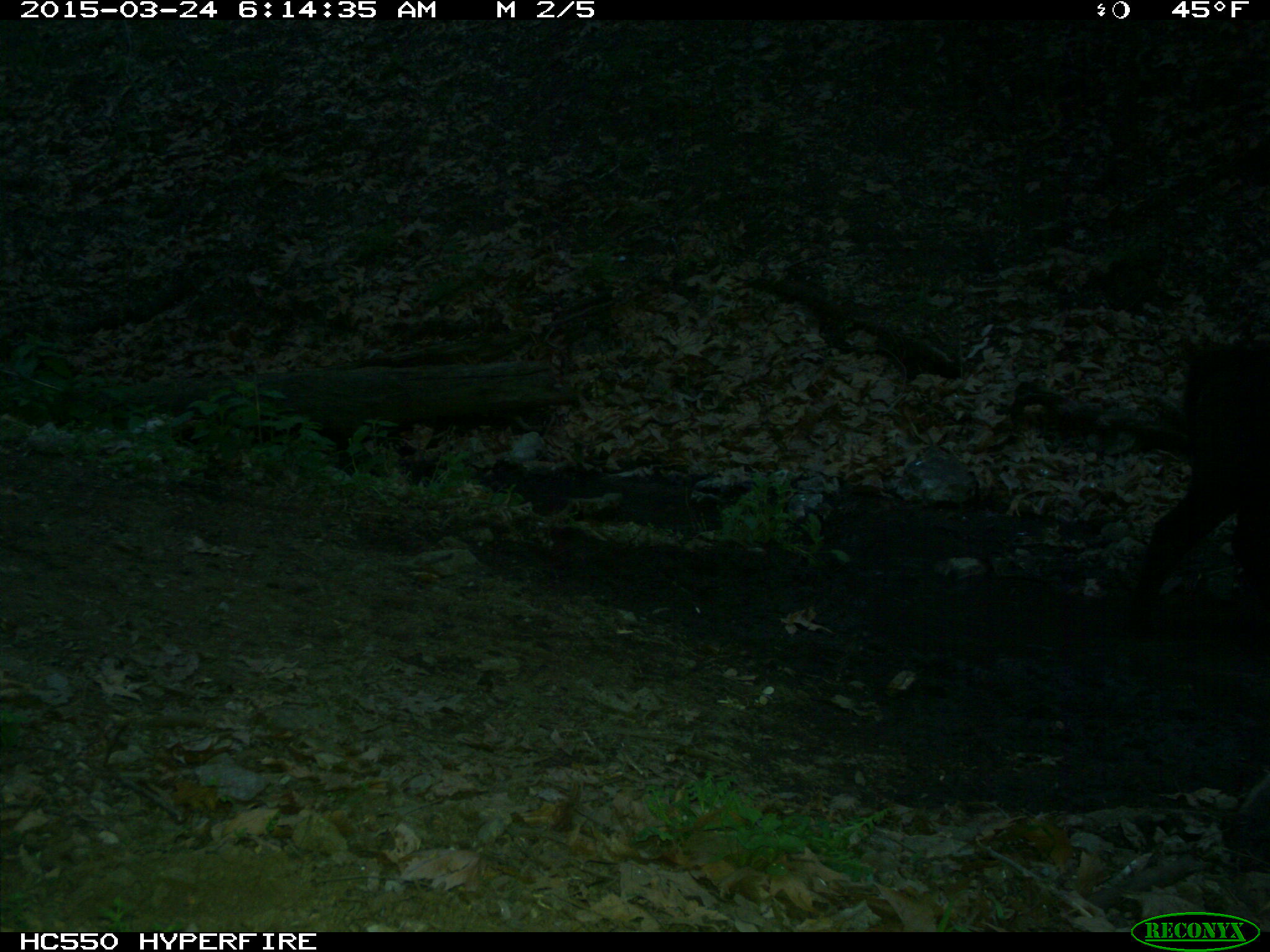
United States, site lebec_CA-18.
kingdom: Animalia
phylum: Chordata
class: Mammalia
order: Artiodactyla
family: Bovidae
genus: Bos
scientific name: Bos taurus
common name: domestic cow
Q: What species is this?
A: Bos taurus (domestic cow).